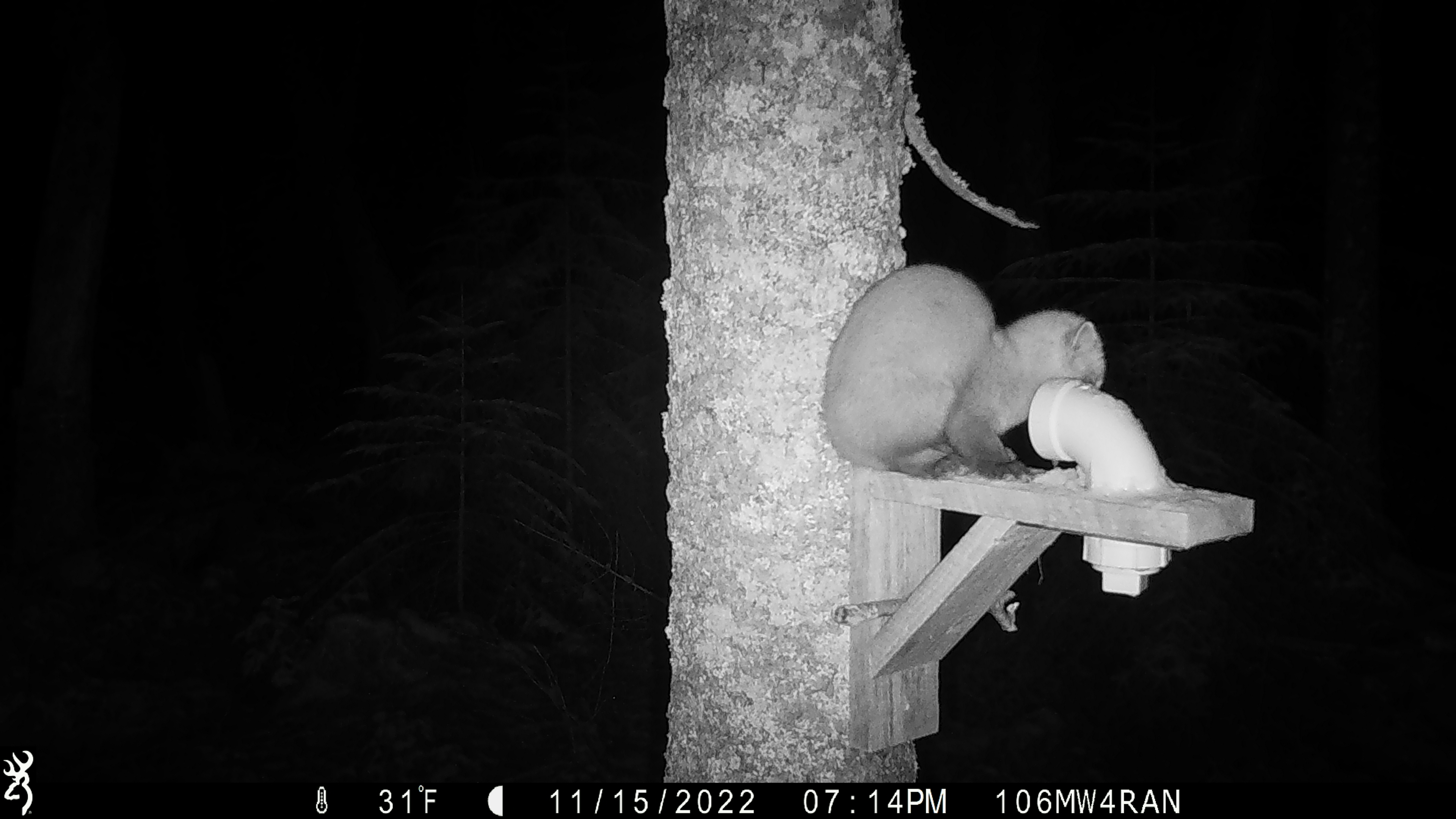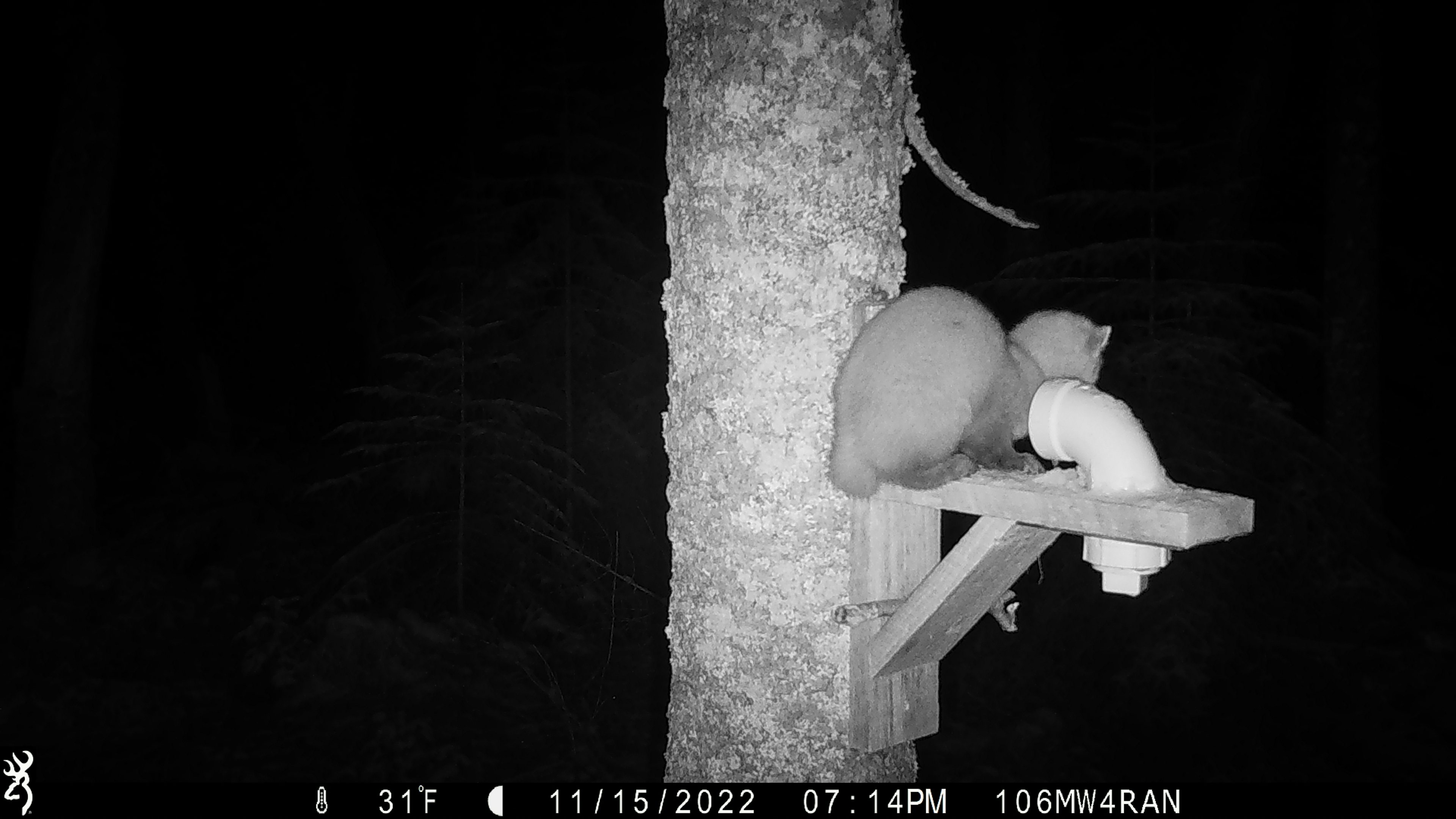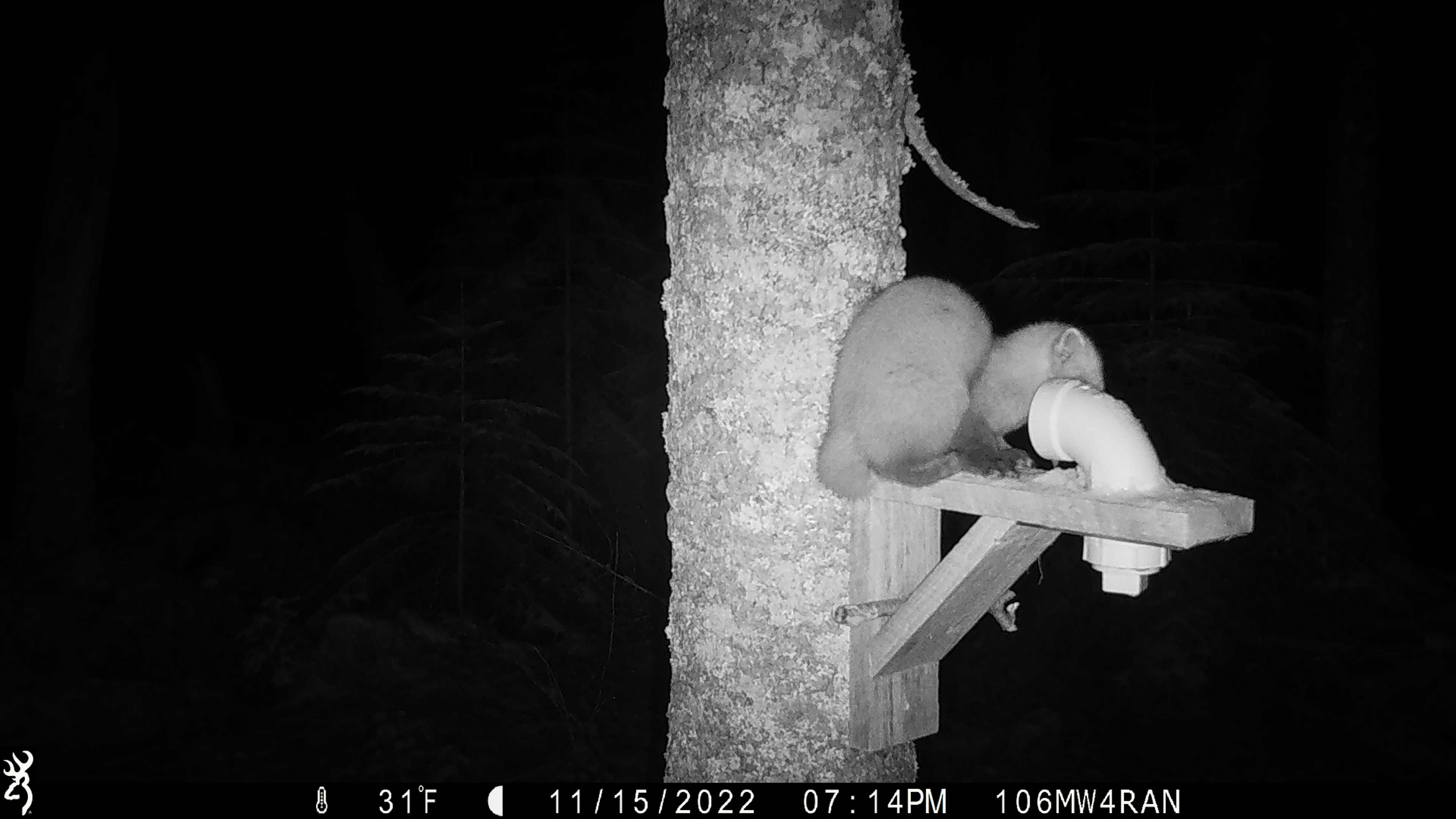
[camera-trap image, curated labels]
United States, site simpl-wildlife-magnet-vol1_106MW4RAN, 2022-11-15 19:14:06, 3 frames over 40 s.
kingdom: Animalia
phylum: Chordata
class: Mammalia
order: Carnivora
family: Mustelidae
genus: Martes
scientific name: Martes americana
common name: american marten